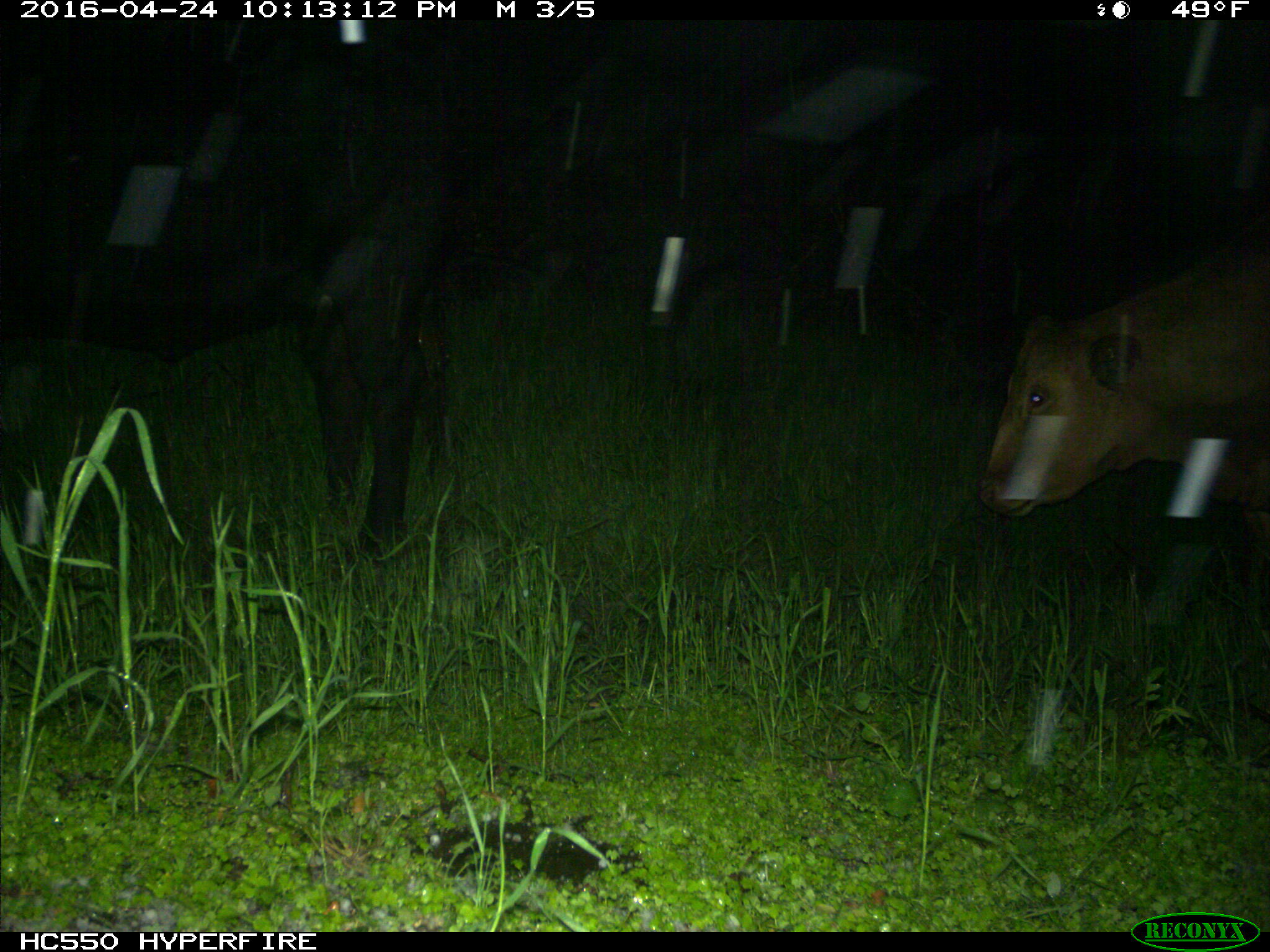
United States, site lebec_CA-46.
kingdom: Animalia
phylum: Chordata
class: Mammalia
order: Artiodactyla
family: Bovidae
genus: Bos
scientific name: Bos taurus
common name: domestic cow